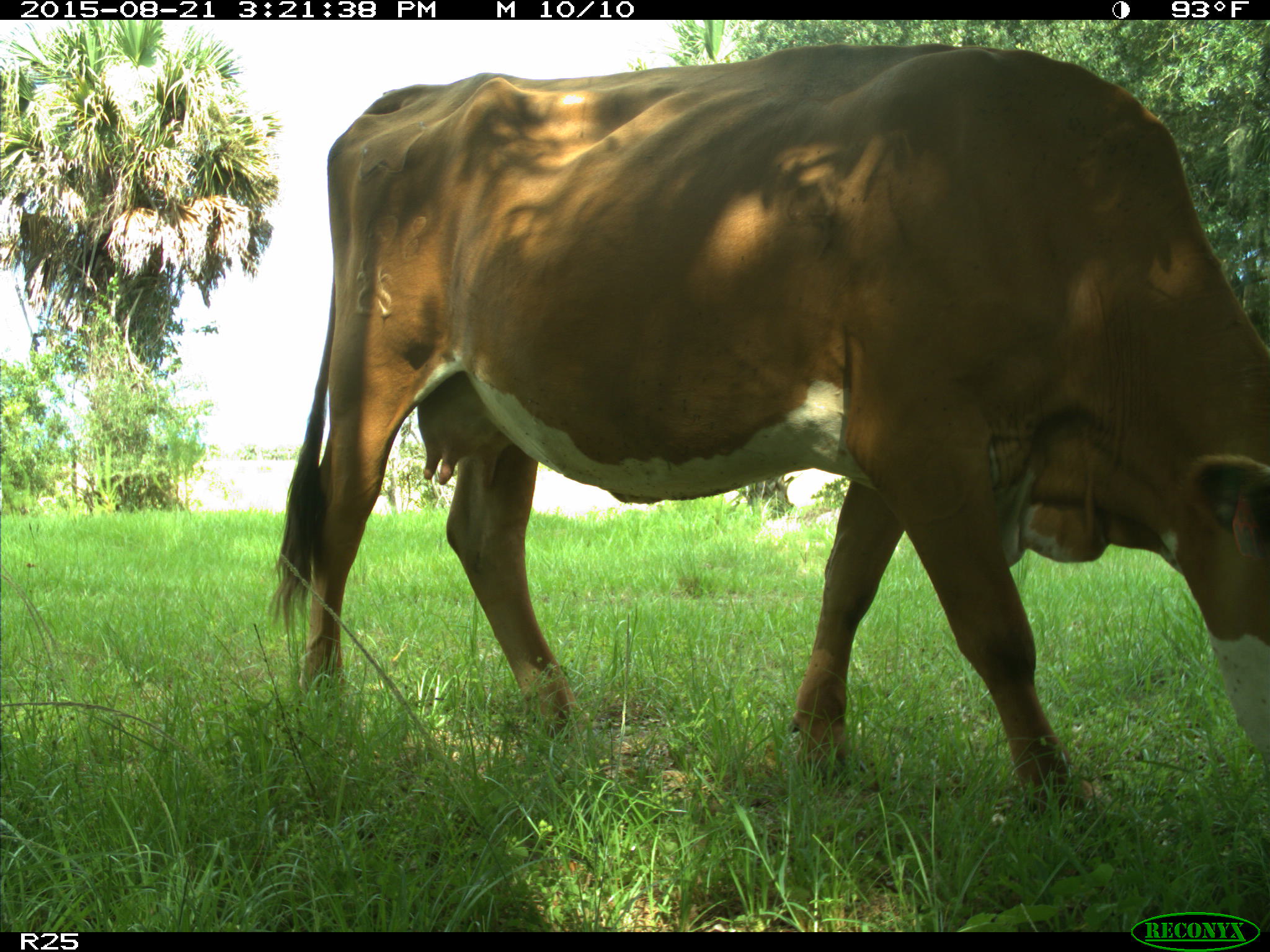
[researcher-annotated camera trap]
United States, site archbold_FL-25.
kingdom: Animalia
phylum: Chordata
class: Mammalia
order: Artiodactyla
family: Bovidae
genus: Bos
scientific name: Bos taurus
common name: domestic cow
Bos taurus (domestic cow).